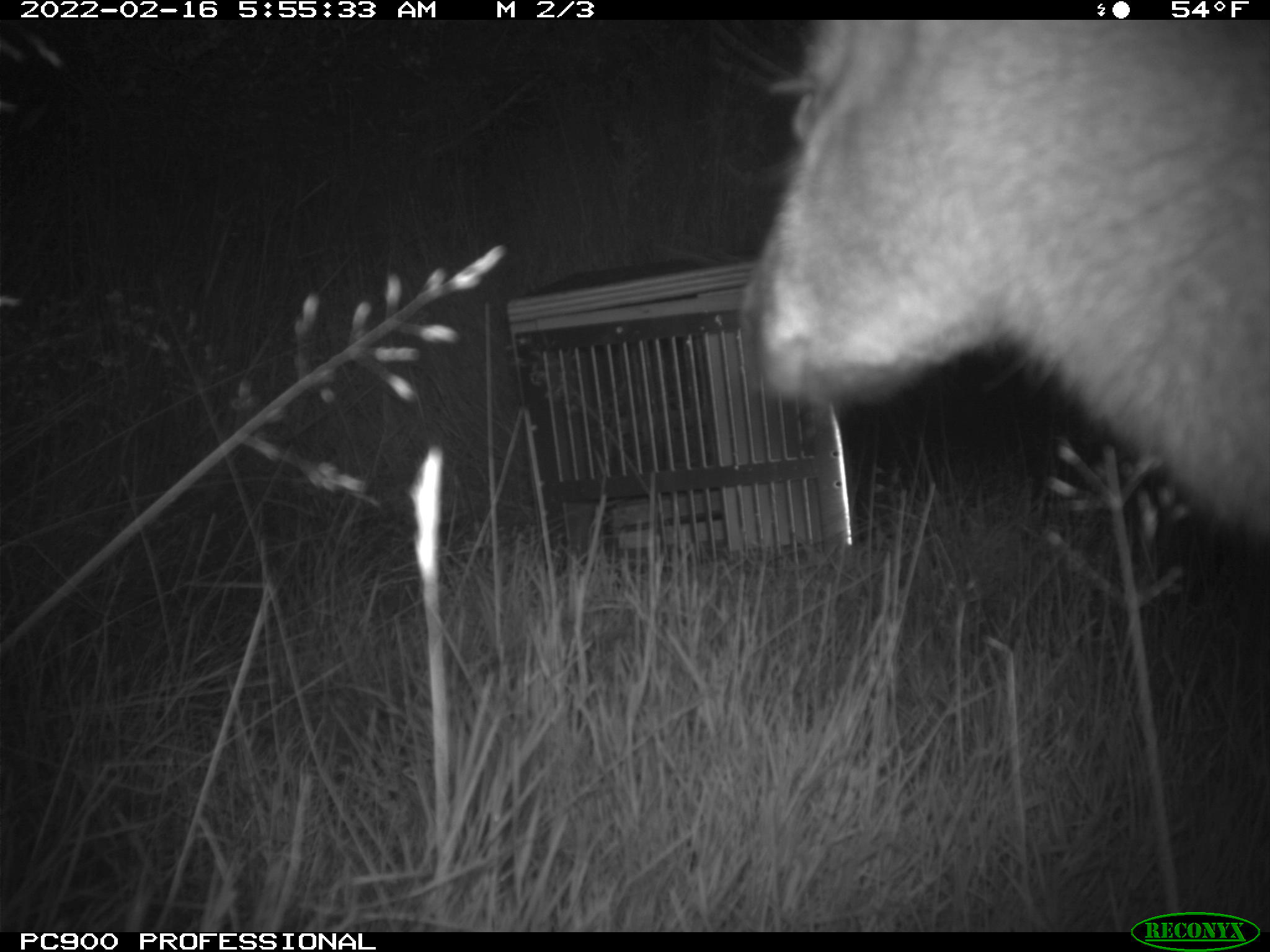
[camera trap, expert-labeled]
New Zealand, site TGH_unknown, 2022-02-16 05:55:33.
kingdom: Animalia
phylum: Chordata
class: Mammalia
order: Diprotodontia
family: Macropodidae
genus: Notamacropus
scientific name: Notamacropus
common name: wallaby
Wallaby (Notamacropus).